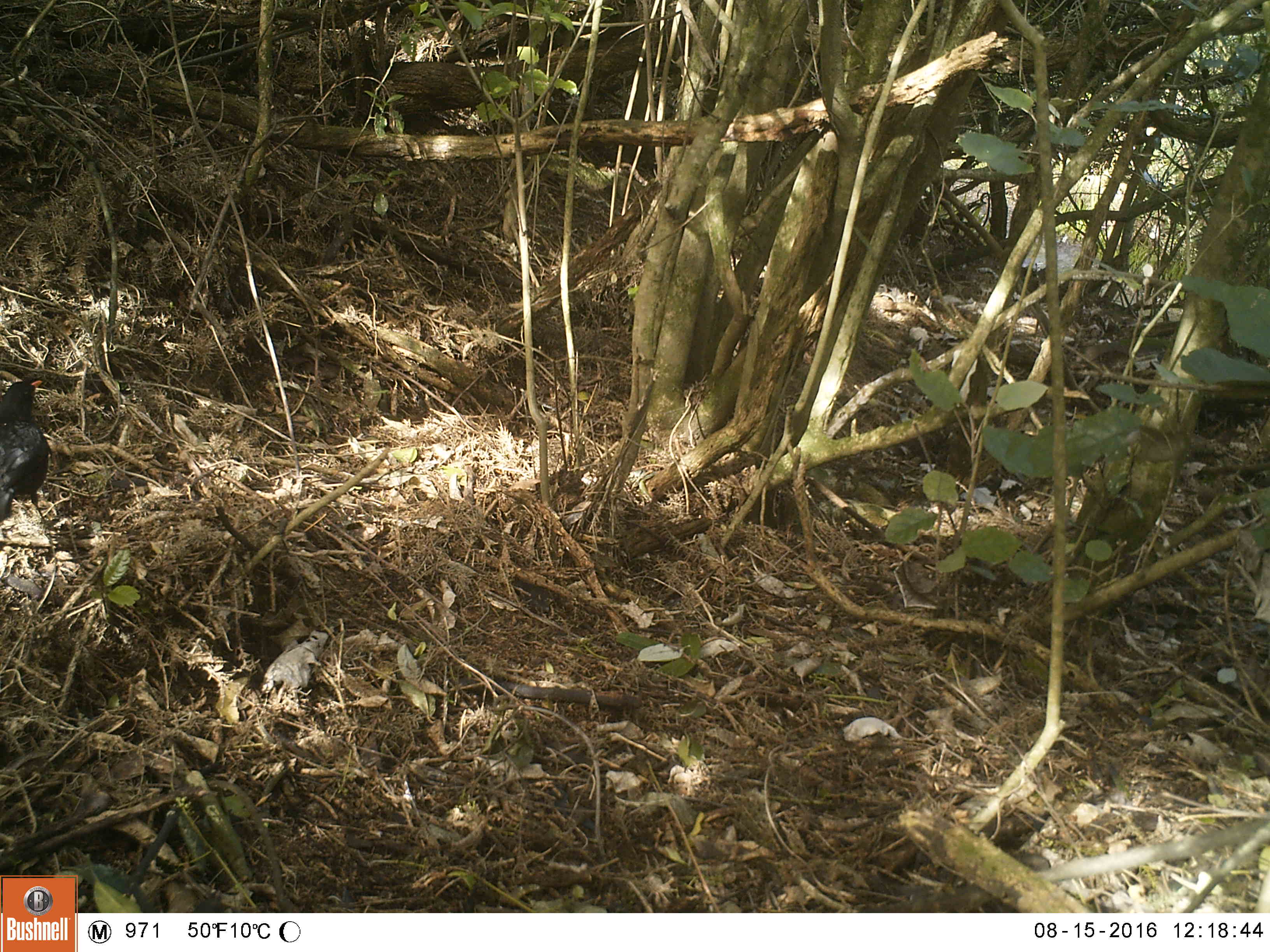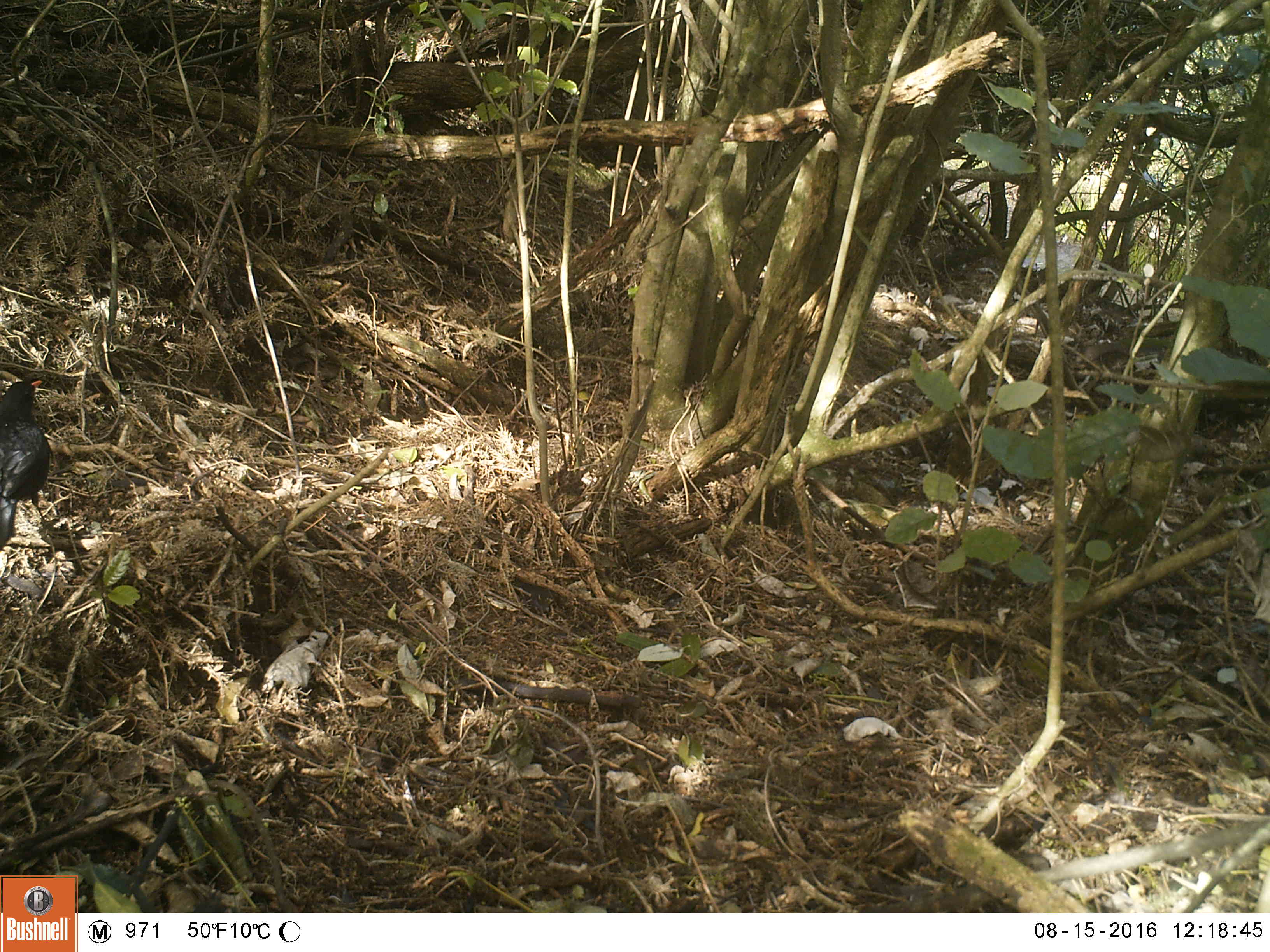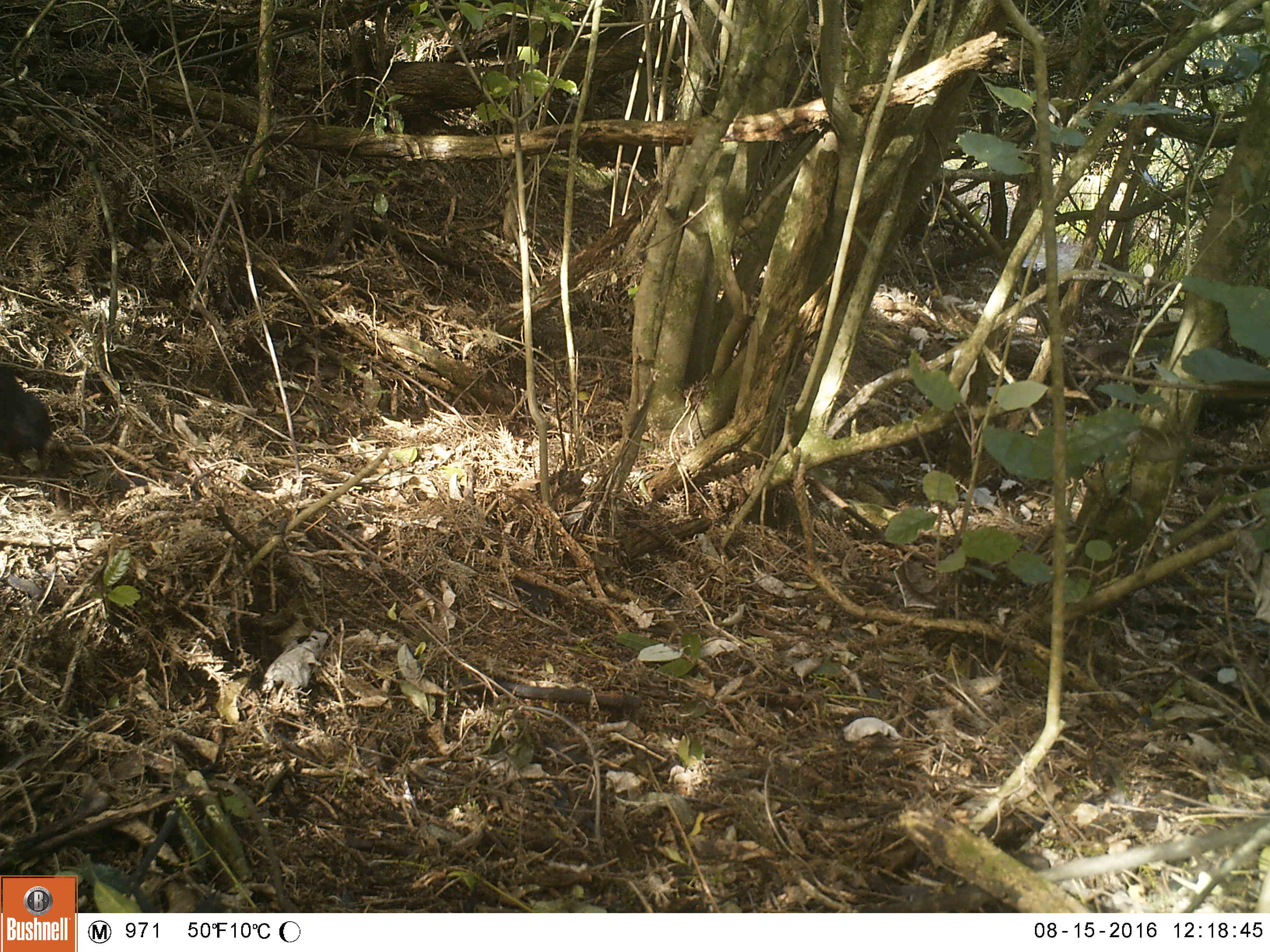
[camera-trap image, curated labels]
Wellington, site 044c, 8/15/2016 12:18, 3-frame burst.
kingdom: Animalia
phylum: Chordata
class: Aves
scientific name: Aves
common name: bird